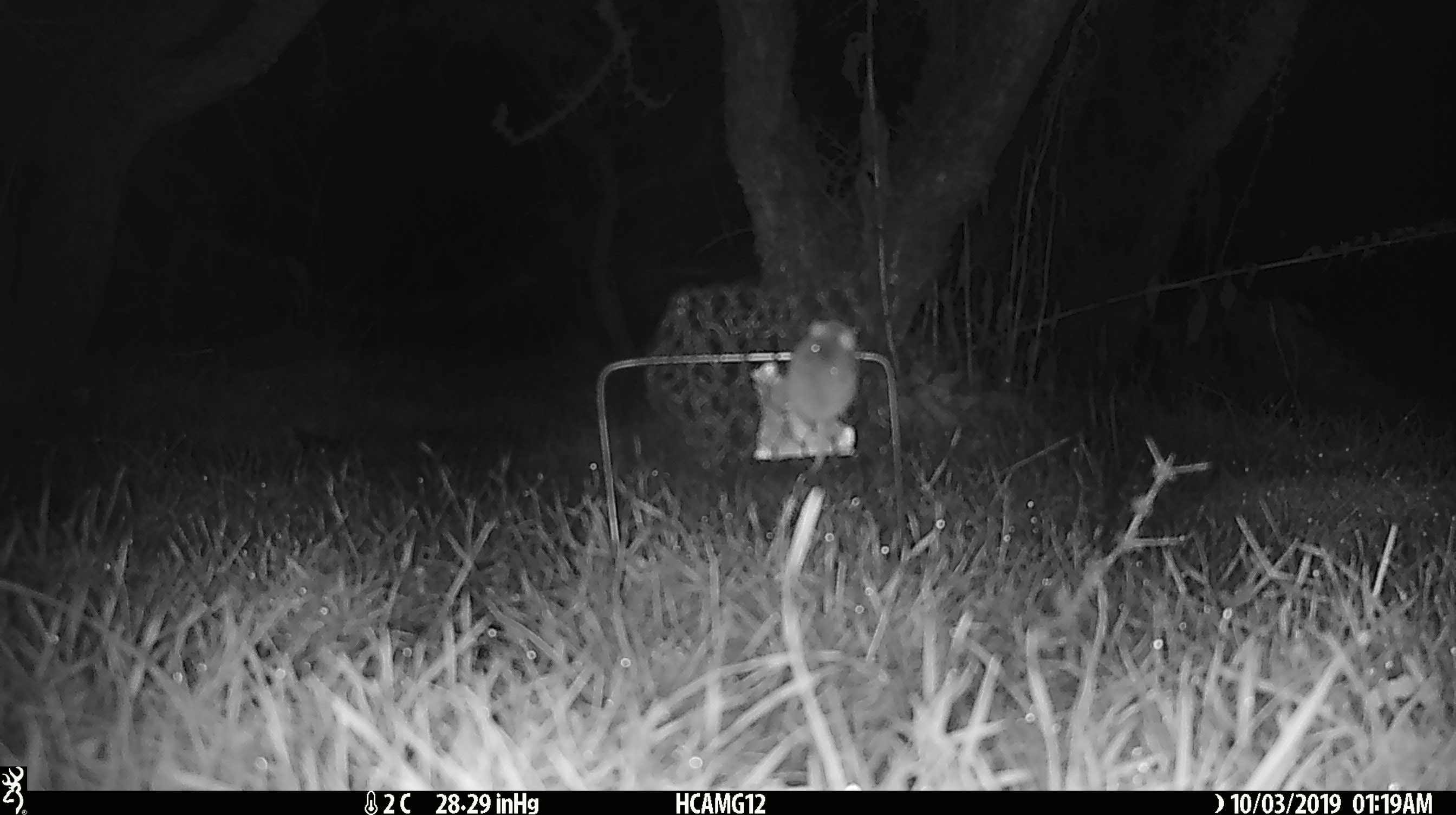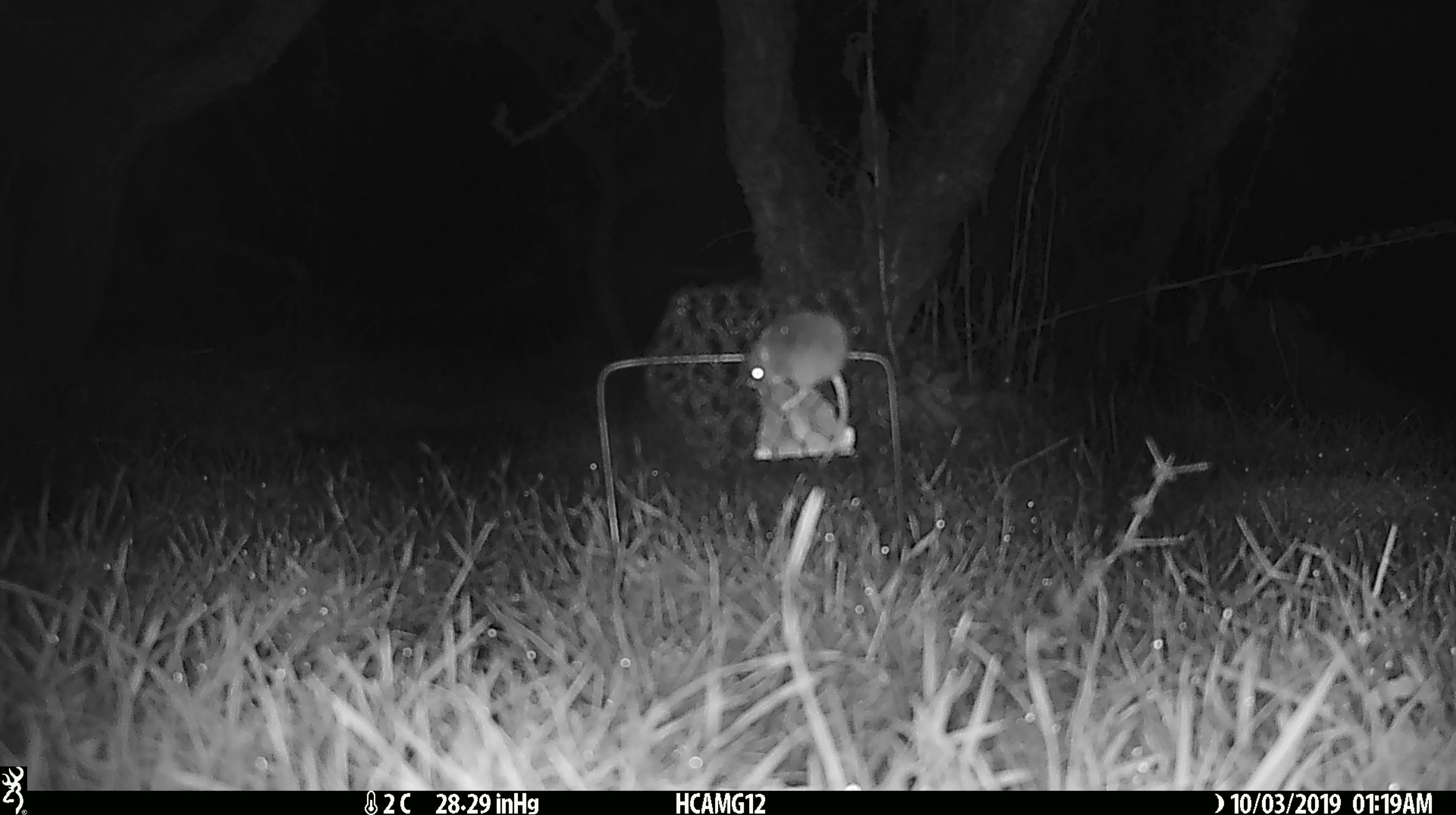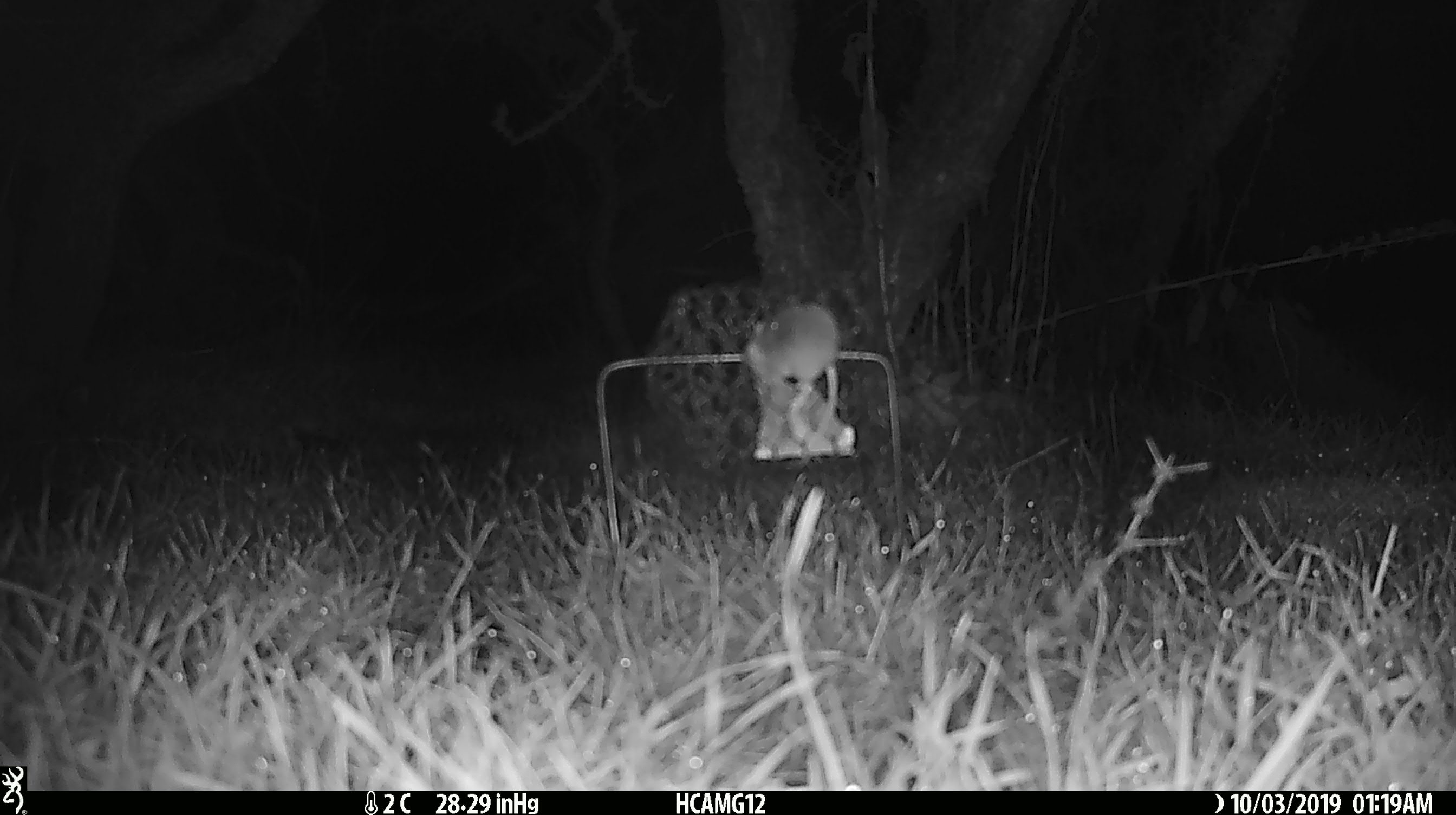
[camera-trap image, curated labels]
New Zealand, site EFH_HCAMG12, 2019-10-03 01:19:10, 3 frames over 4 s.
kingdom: Animalia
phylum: Chordata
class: Mammalia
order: Rodentia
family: Muridae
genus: Mus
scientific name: Mus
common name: mouse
Mouse (Mus).